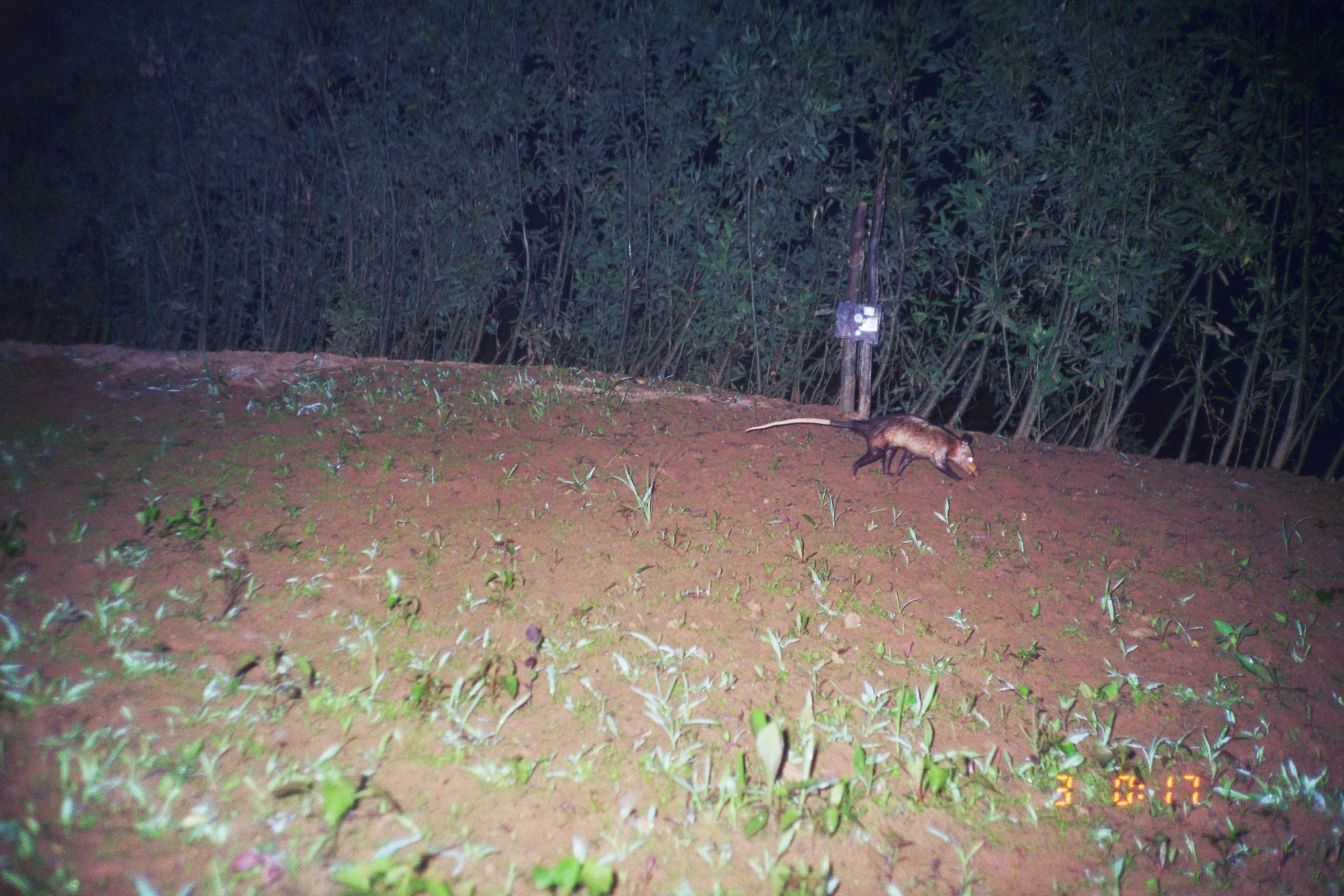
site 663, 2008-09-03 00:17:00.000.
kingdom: Animalia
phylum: Chordata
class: Mammalia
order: Didelphimorphia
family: Didelphidae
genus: Didelphis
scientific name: Didelphis marsupialis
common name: southern opossum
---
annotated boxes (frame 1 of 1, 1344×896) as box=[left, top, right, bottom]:
didelphis marsupialis: box=[744, 413, 978, 480]